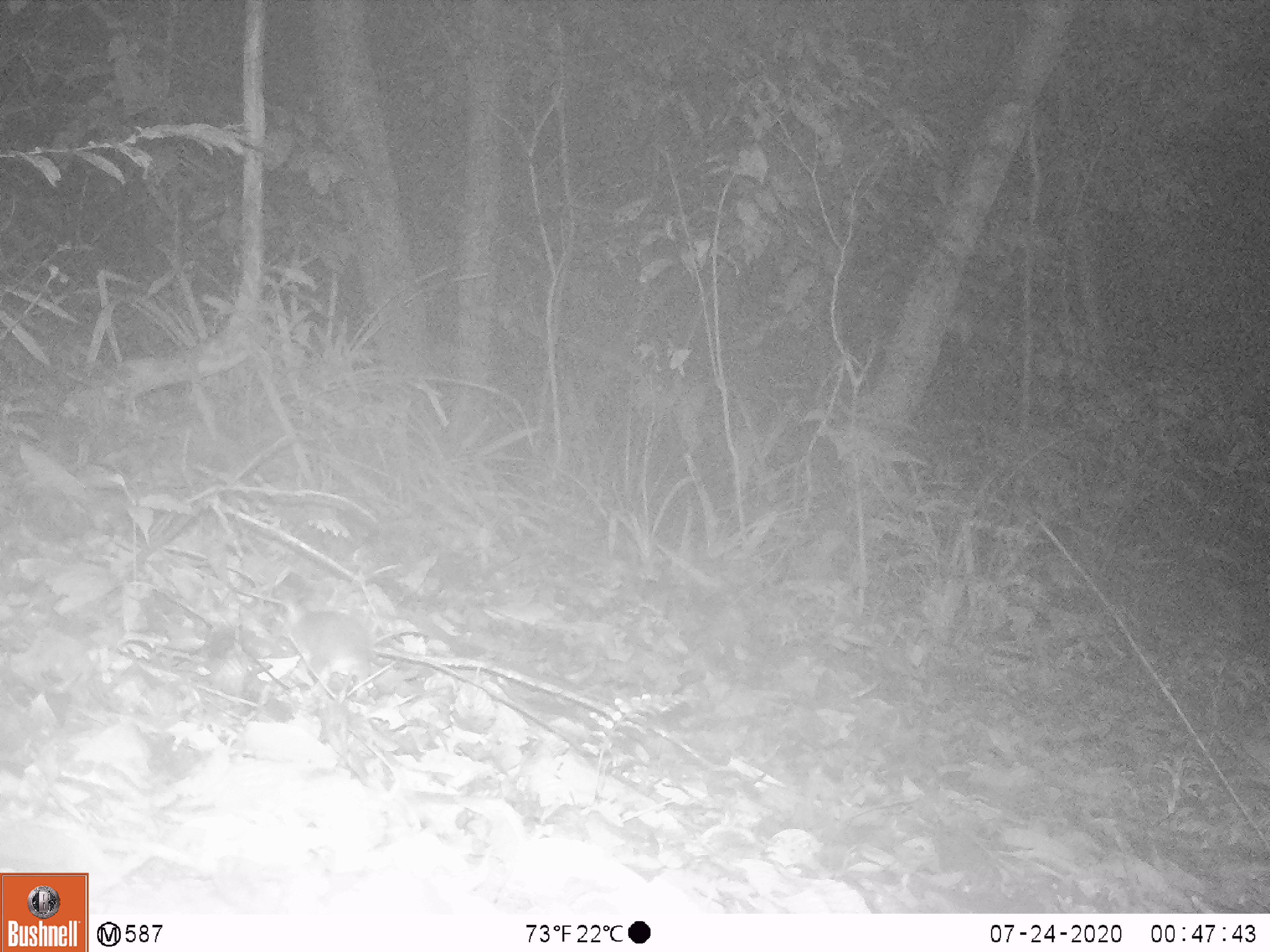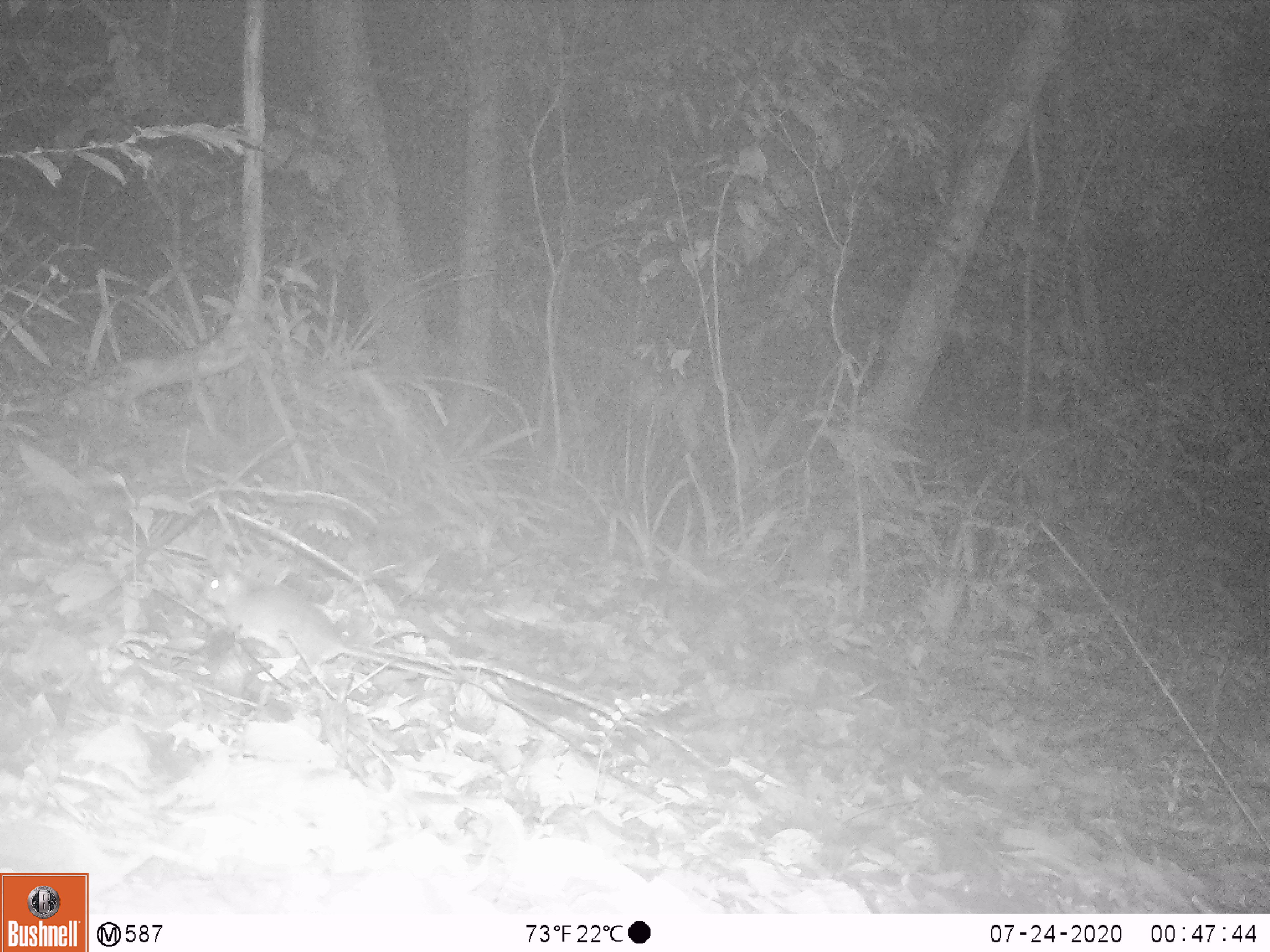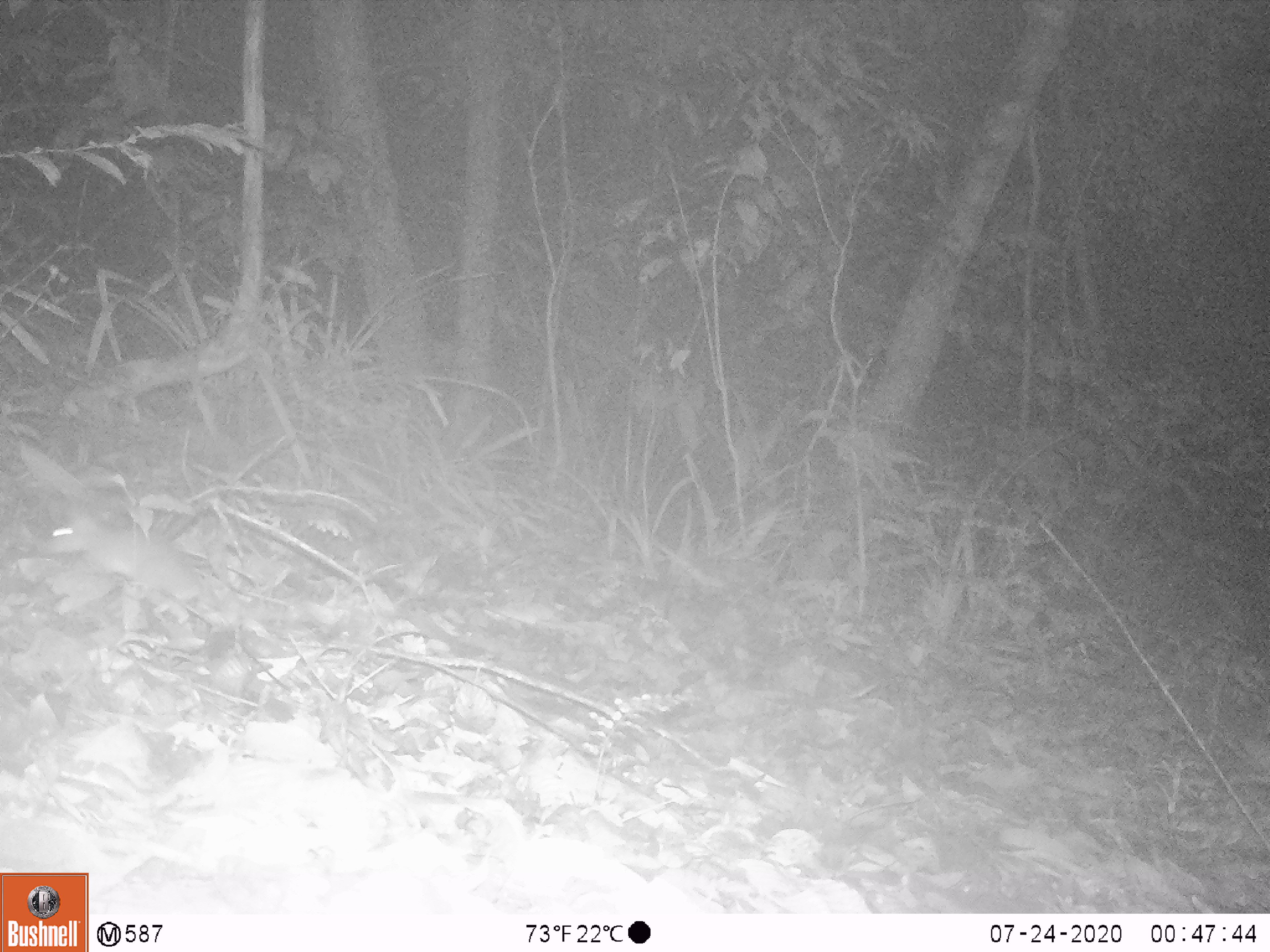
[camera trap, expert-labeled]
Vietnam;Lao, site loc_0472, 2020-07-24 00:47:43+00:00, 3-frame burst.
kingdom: Animalia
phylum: Chordata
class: Mammalia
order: Rodentia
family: Muridae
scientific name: Muridae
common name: old-world mice and rats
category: unidentified murid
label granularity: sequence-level